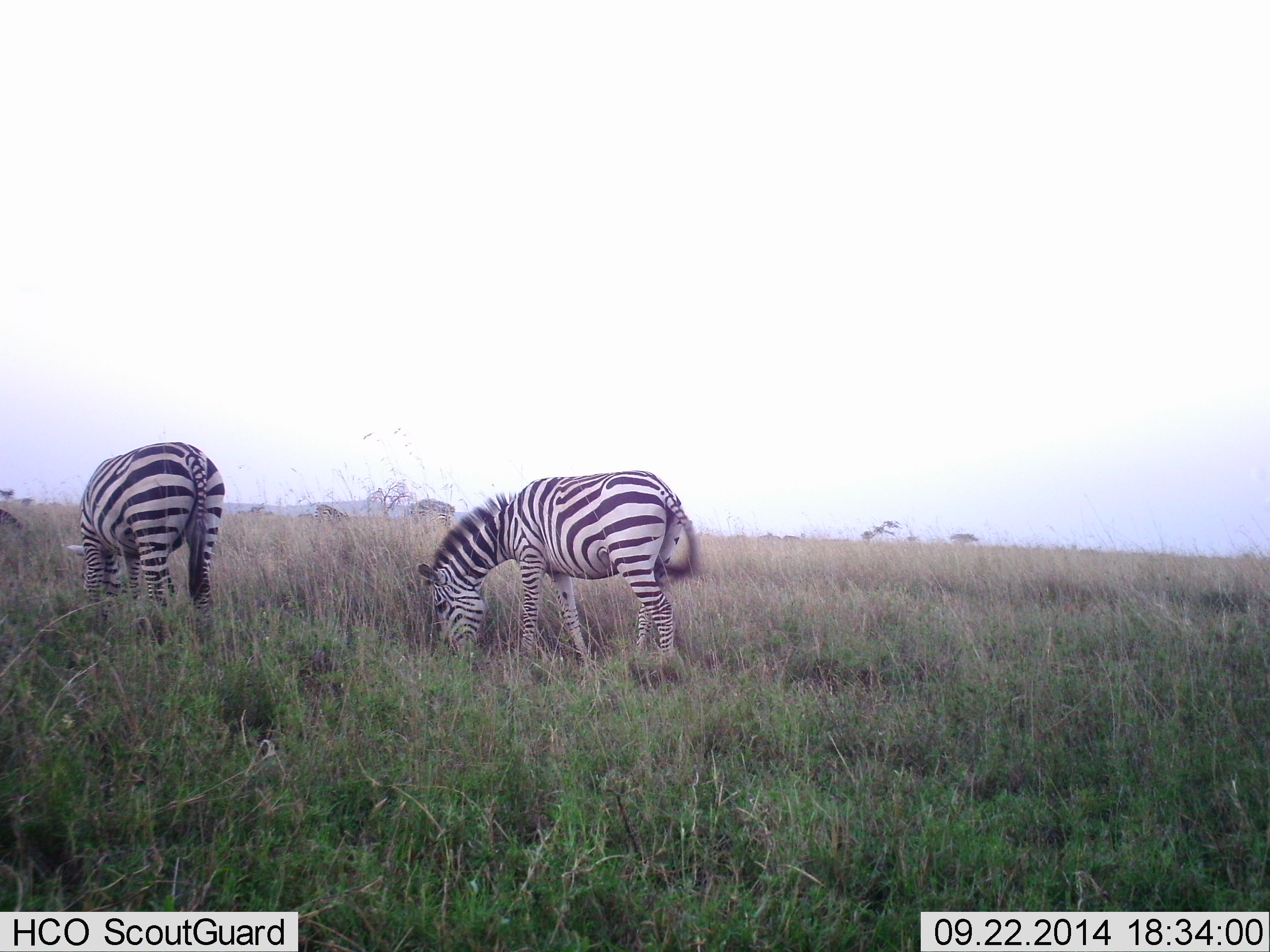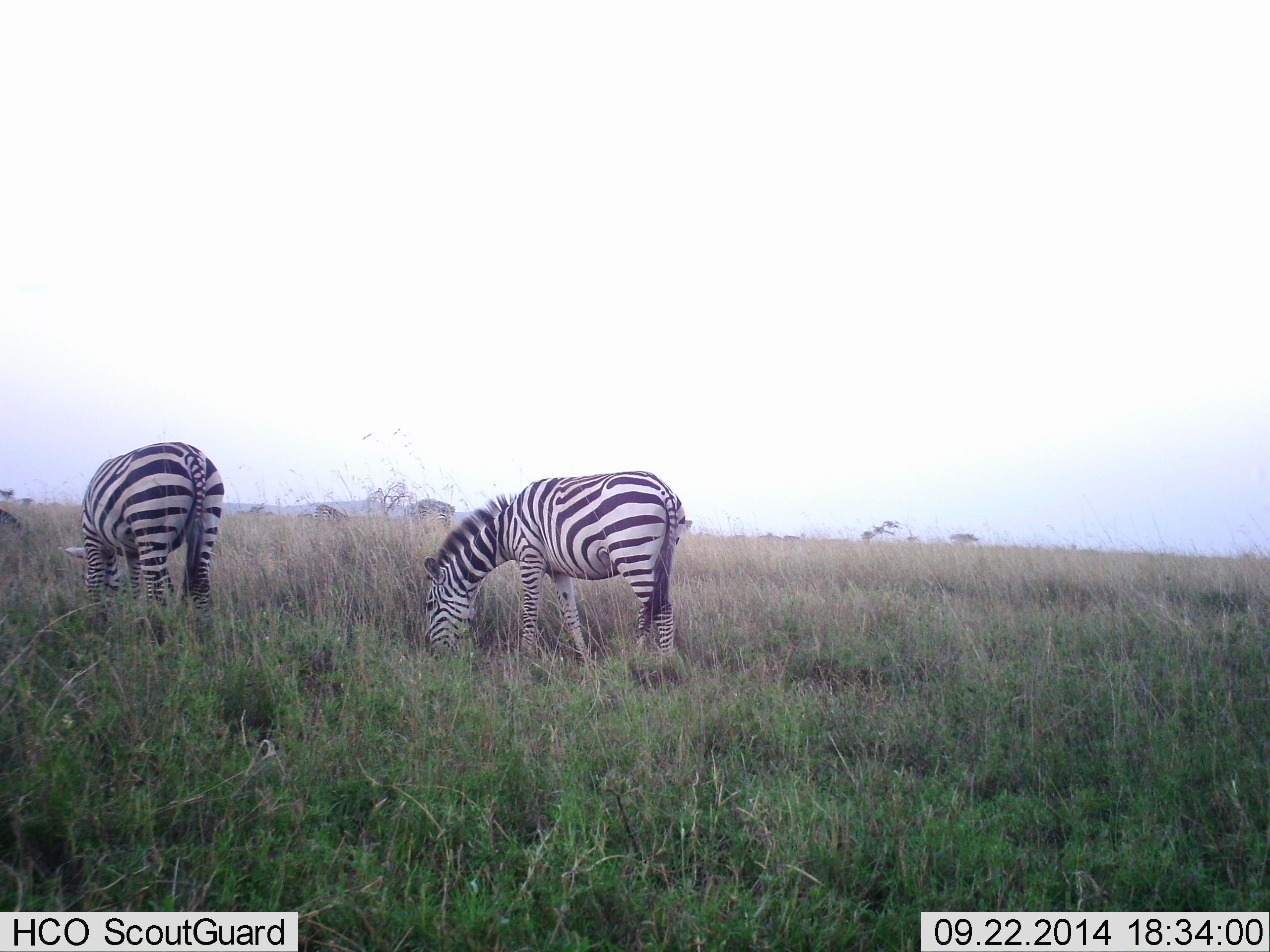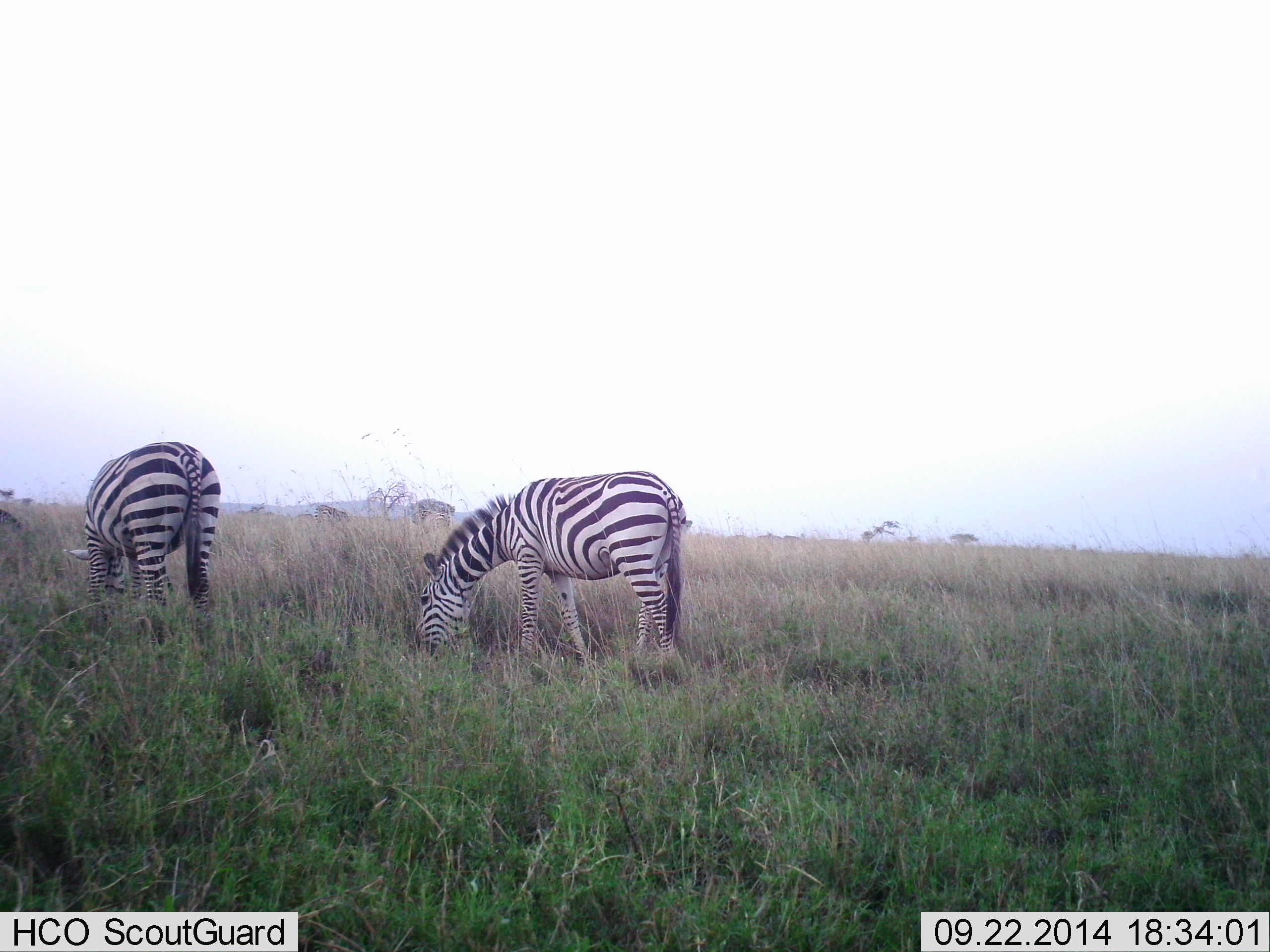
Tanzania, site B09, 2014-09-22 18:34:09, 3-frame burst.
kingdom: Animalia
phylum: Chordata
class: Mammalia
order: Perissodactyla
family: Equidae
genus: Equus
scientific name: Equus quagga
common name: plains zebra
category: zebra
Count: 2.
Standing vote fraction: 20%.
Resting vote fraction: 0%.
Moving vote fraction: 0%.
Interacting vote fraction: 0%.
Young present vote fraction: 0%.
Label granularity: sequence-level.